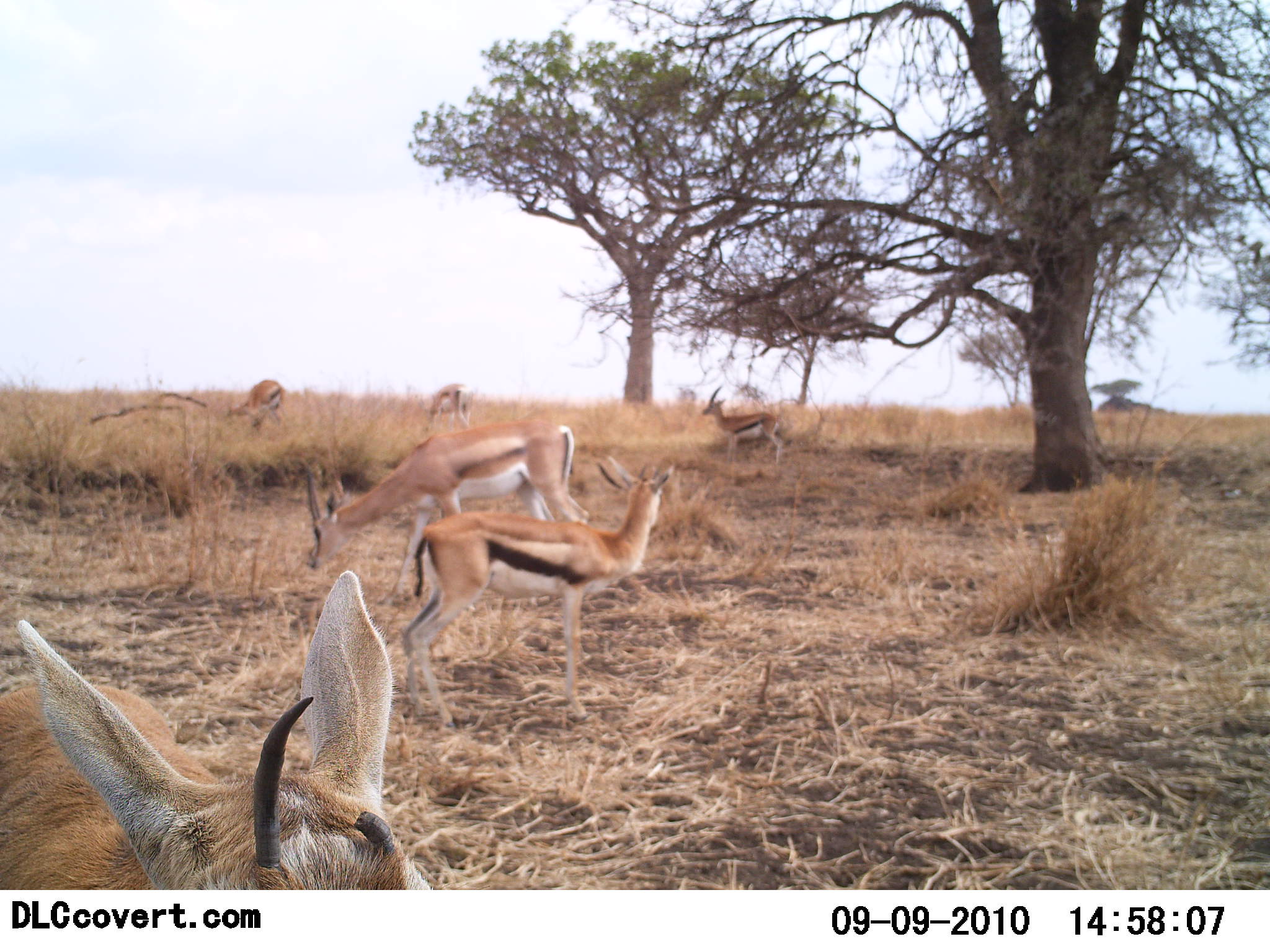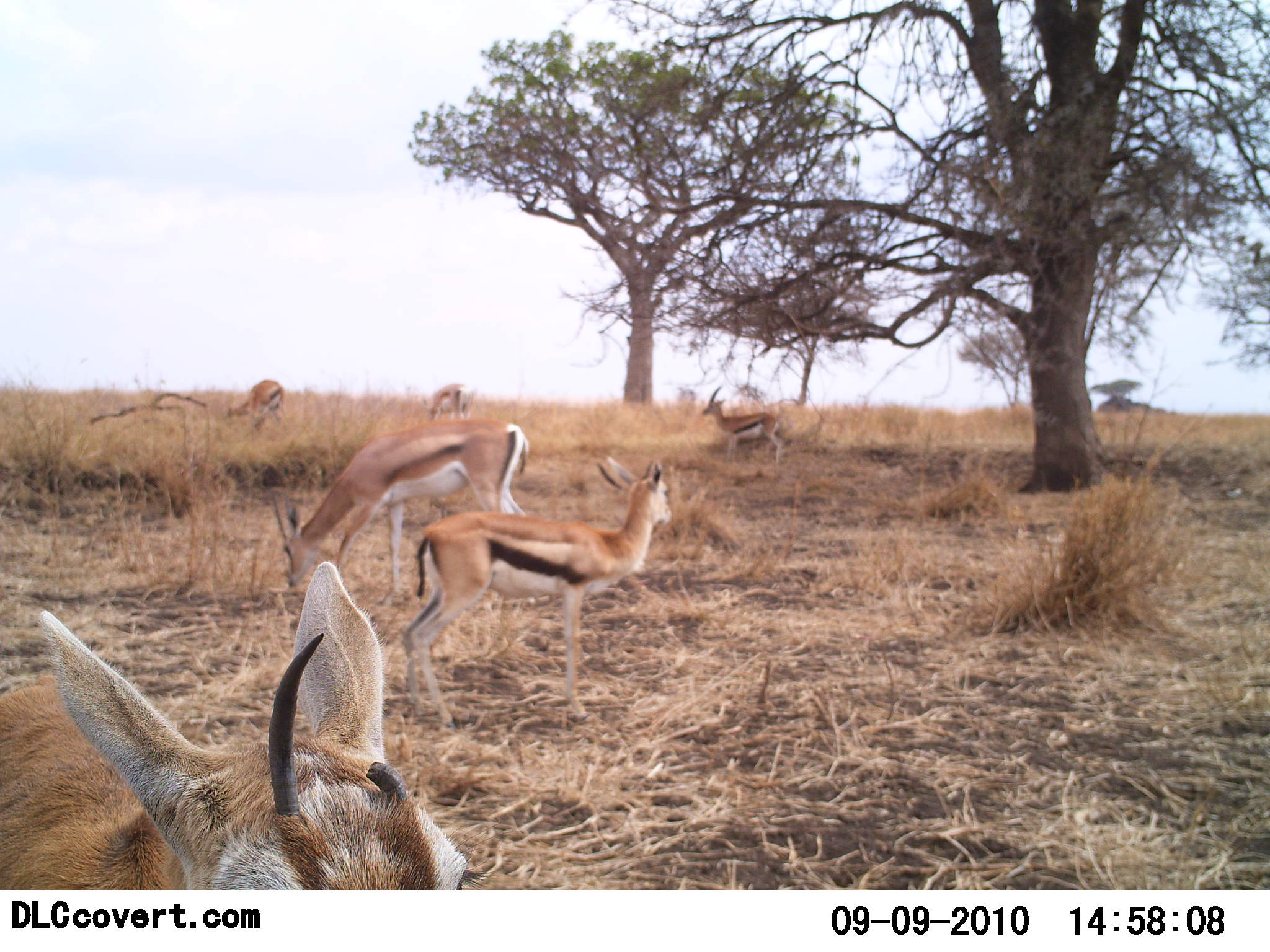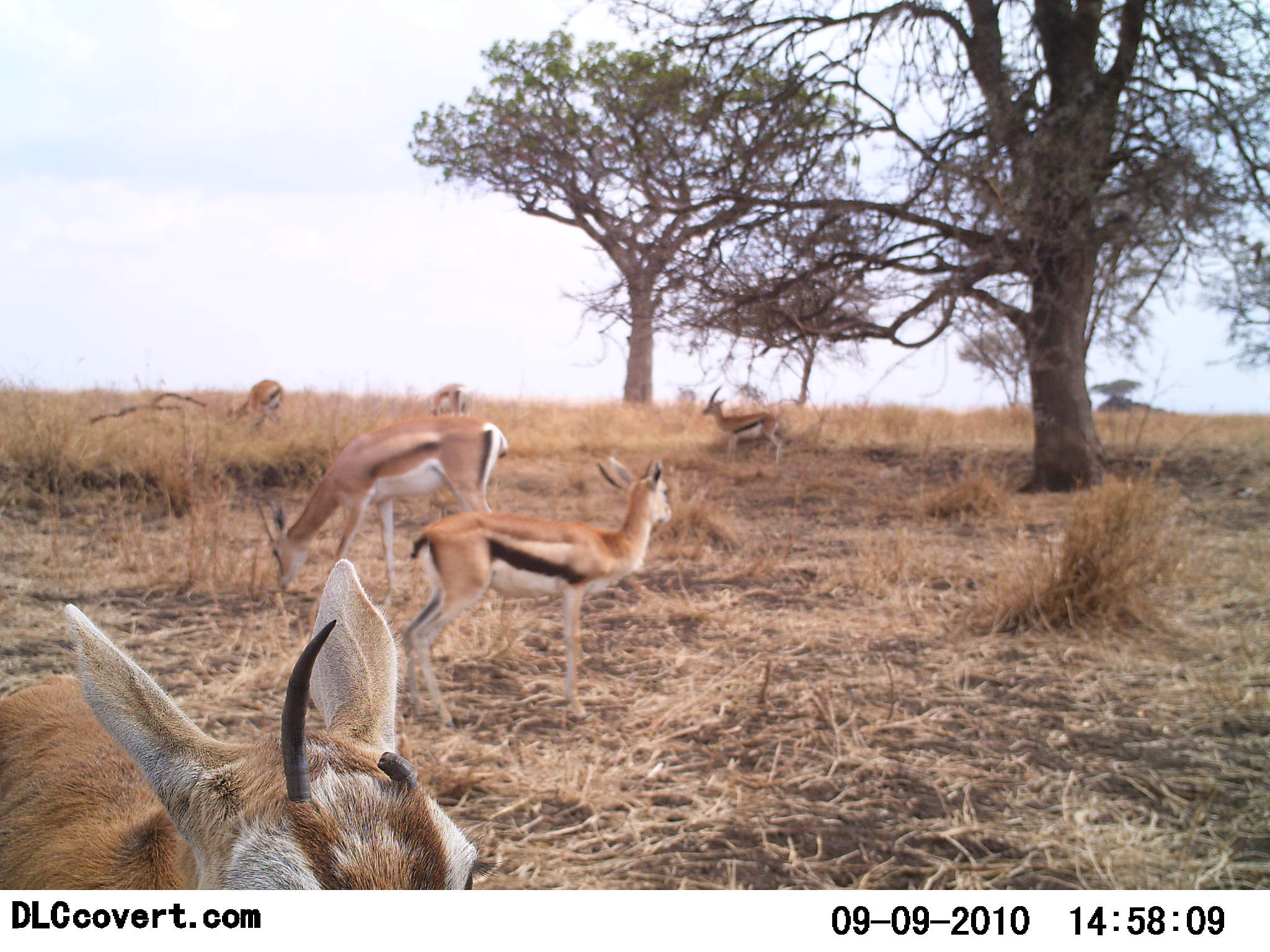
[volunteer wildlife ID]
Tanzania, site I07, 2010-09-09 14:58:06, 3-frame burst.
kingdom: Animalia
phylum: Chordata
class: Mammalia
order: Artiodactyla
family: Bovidae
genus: Eudorcas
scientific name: Eudorcas thomsonii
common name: thomson's gazelle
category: gazellethomsons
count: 6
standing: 95%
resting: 9%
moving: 14%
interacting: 0%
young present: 5%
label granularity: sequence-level